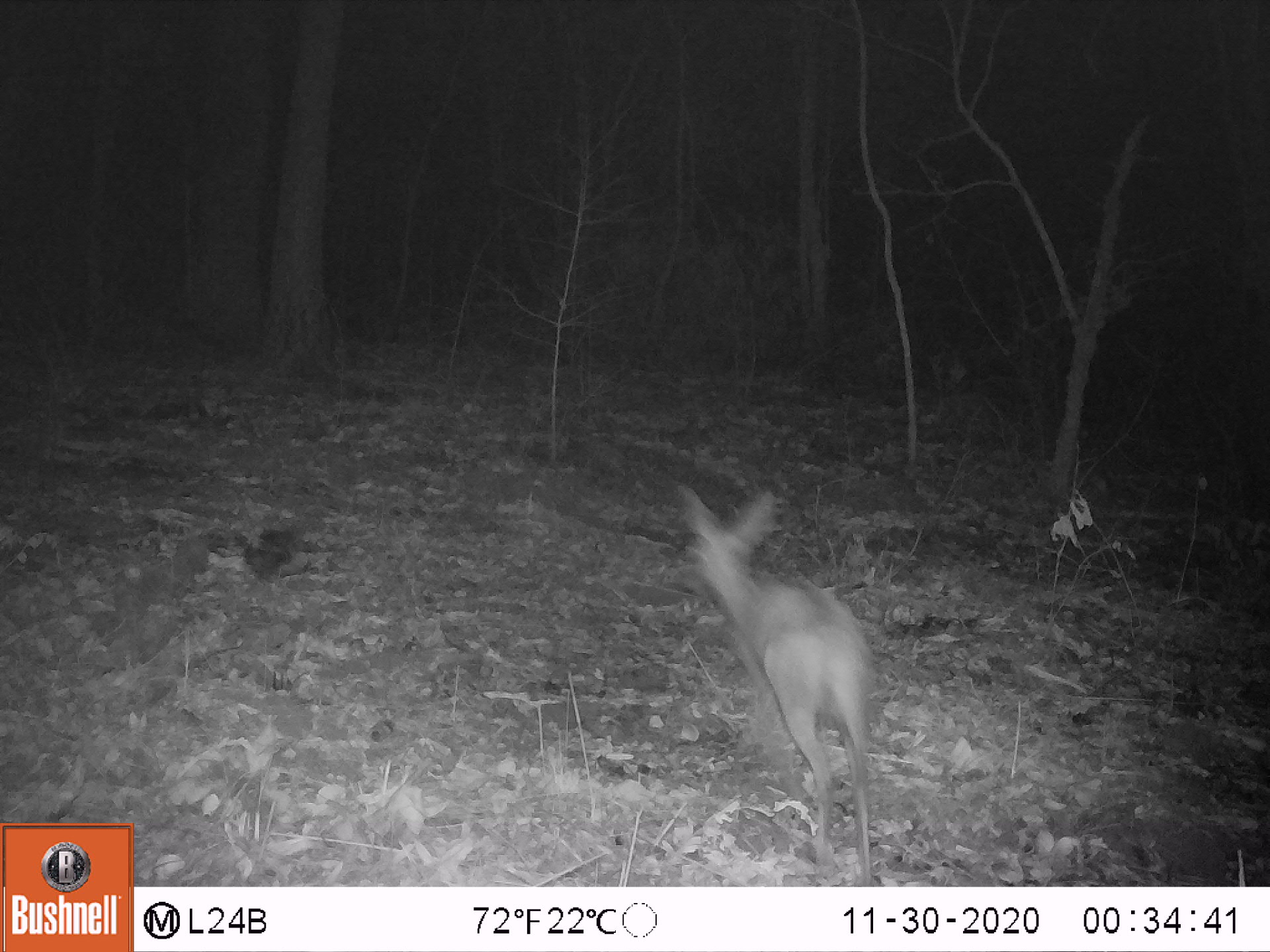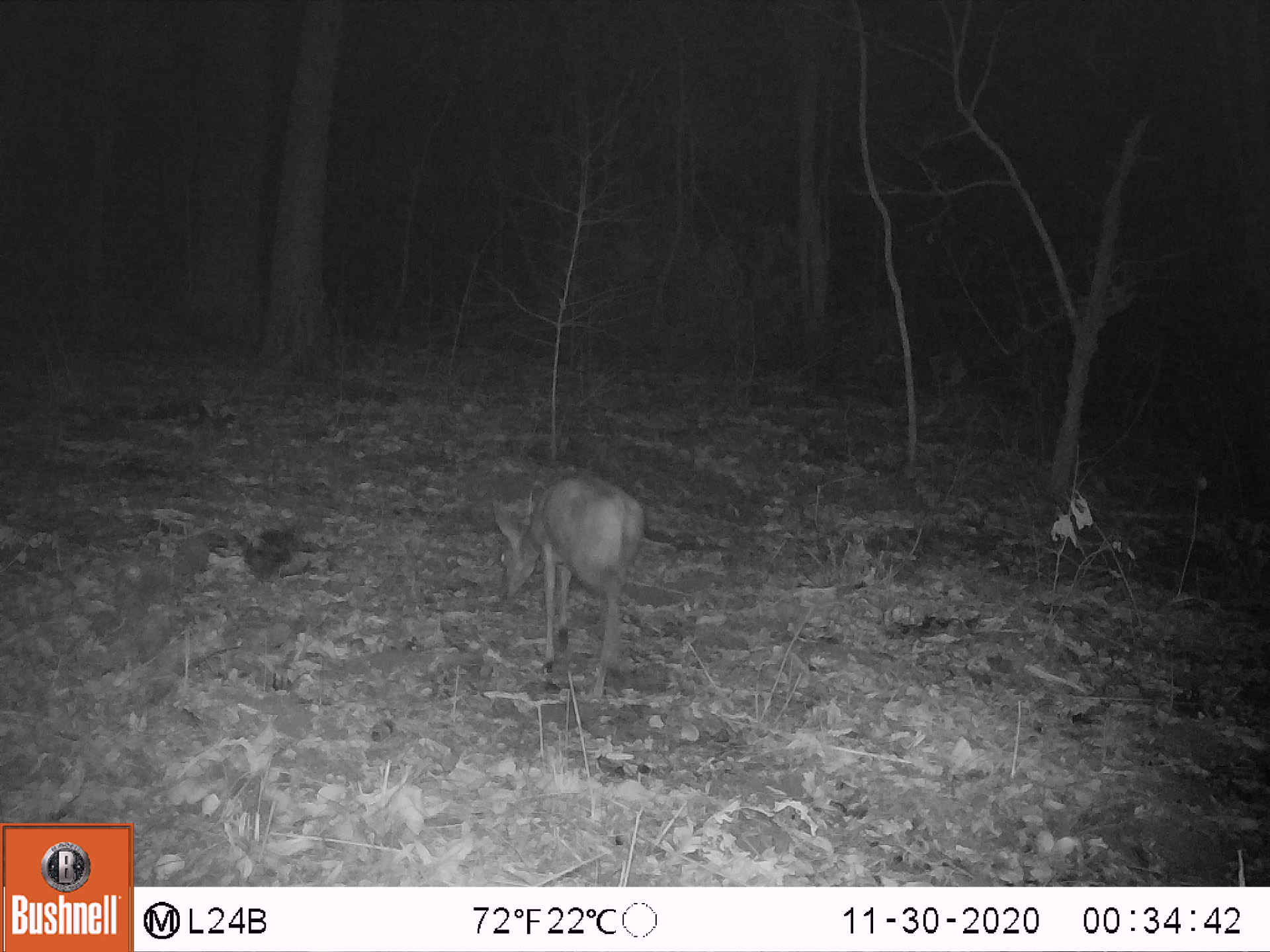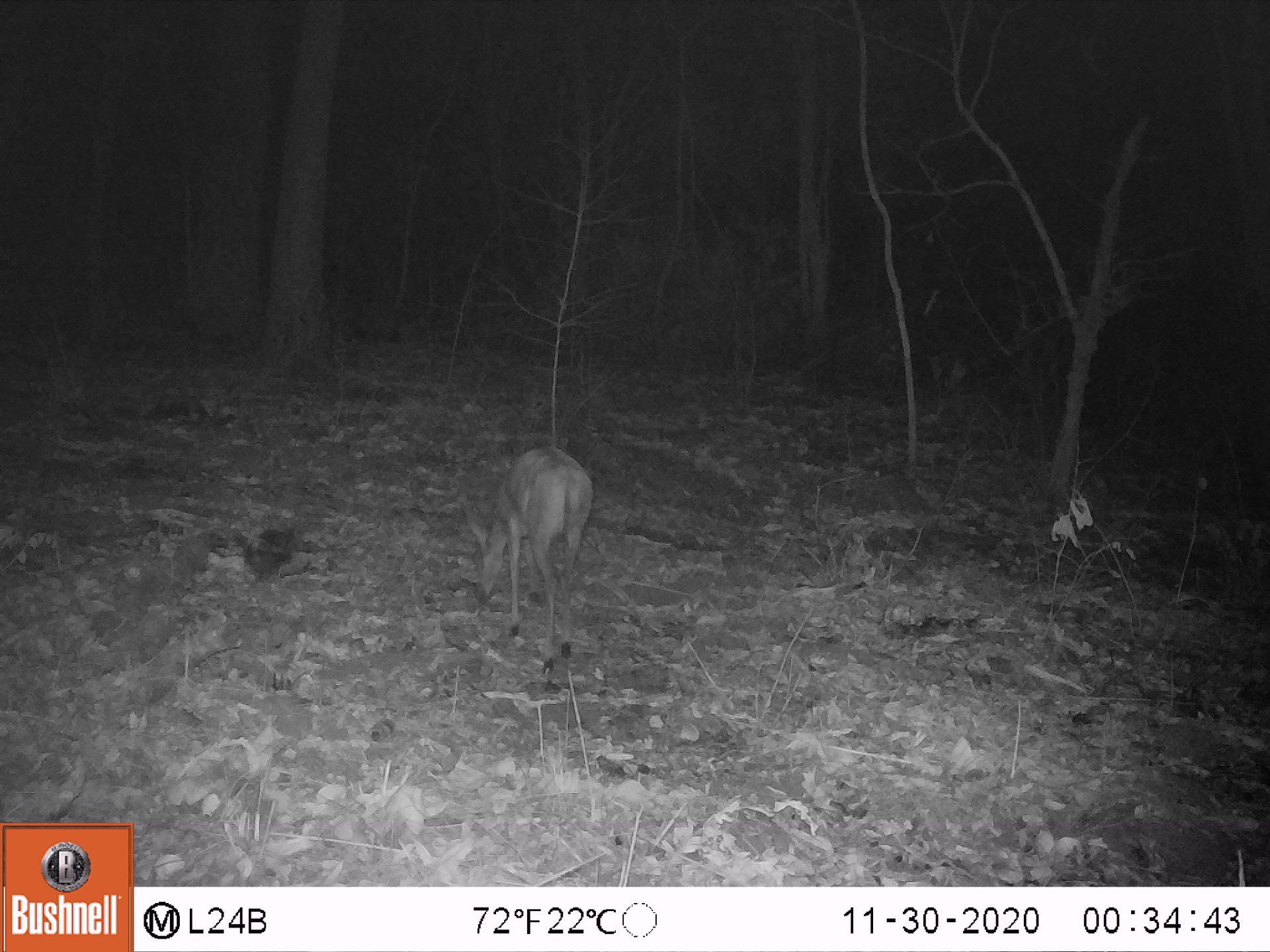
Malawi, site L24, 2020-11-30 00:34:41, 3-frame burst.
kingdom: Animalia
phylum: Chordata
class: Mammalia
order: Artiodactyla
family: Bovidae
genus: Sylvicapra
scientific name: Sylvicapra grimmia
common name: common duiker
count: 1